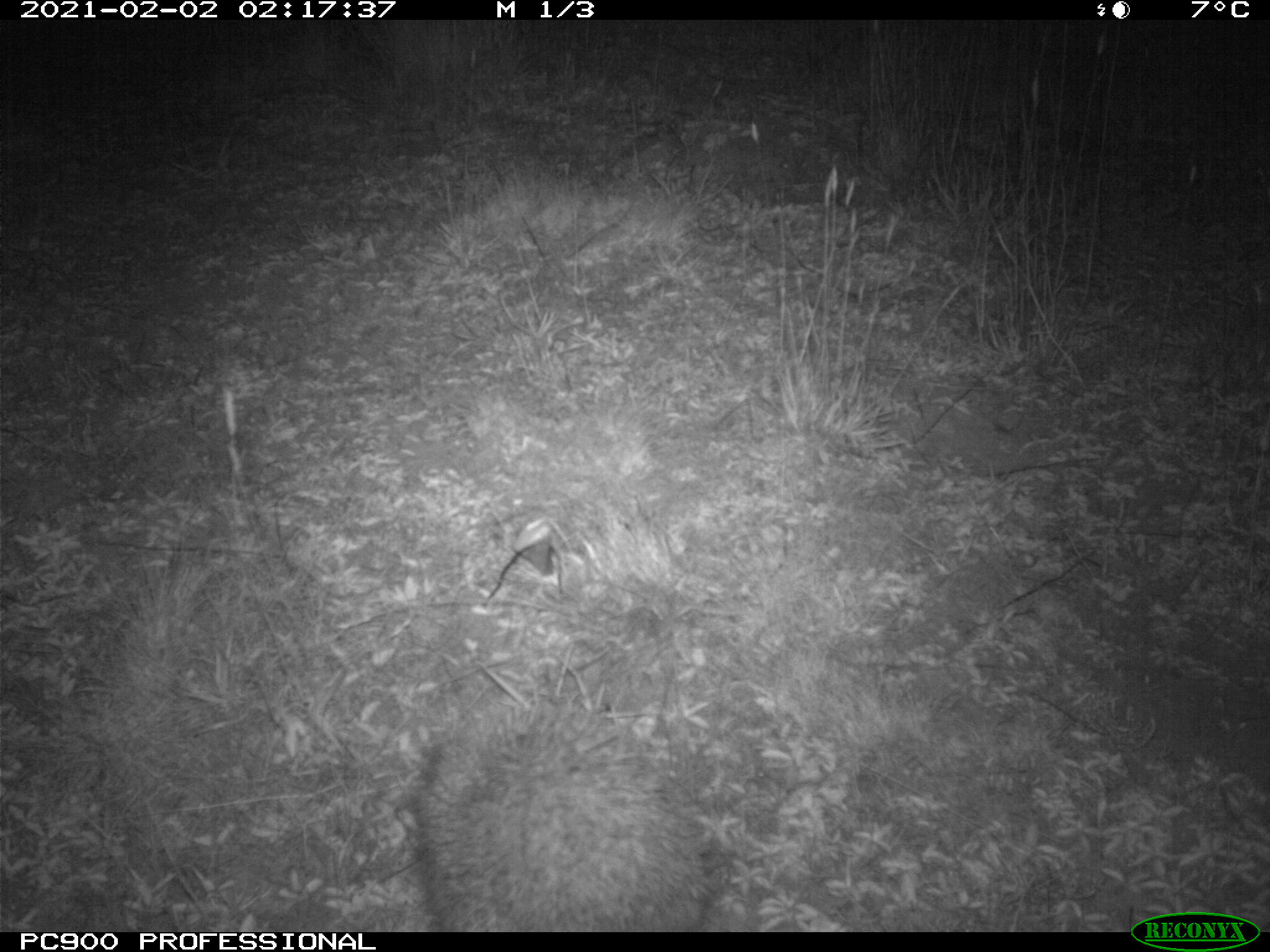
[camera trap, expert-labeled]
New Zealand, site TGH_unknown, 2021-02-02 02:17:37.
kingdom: Animalia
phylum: Chordata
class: Mammalia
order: Eulipotyphla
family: Erinaceidae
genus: Erinaceus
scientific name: Erinaceus europaeus europaeus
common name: european hedgehog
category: hedgehog